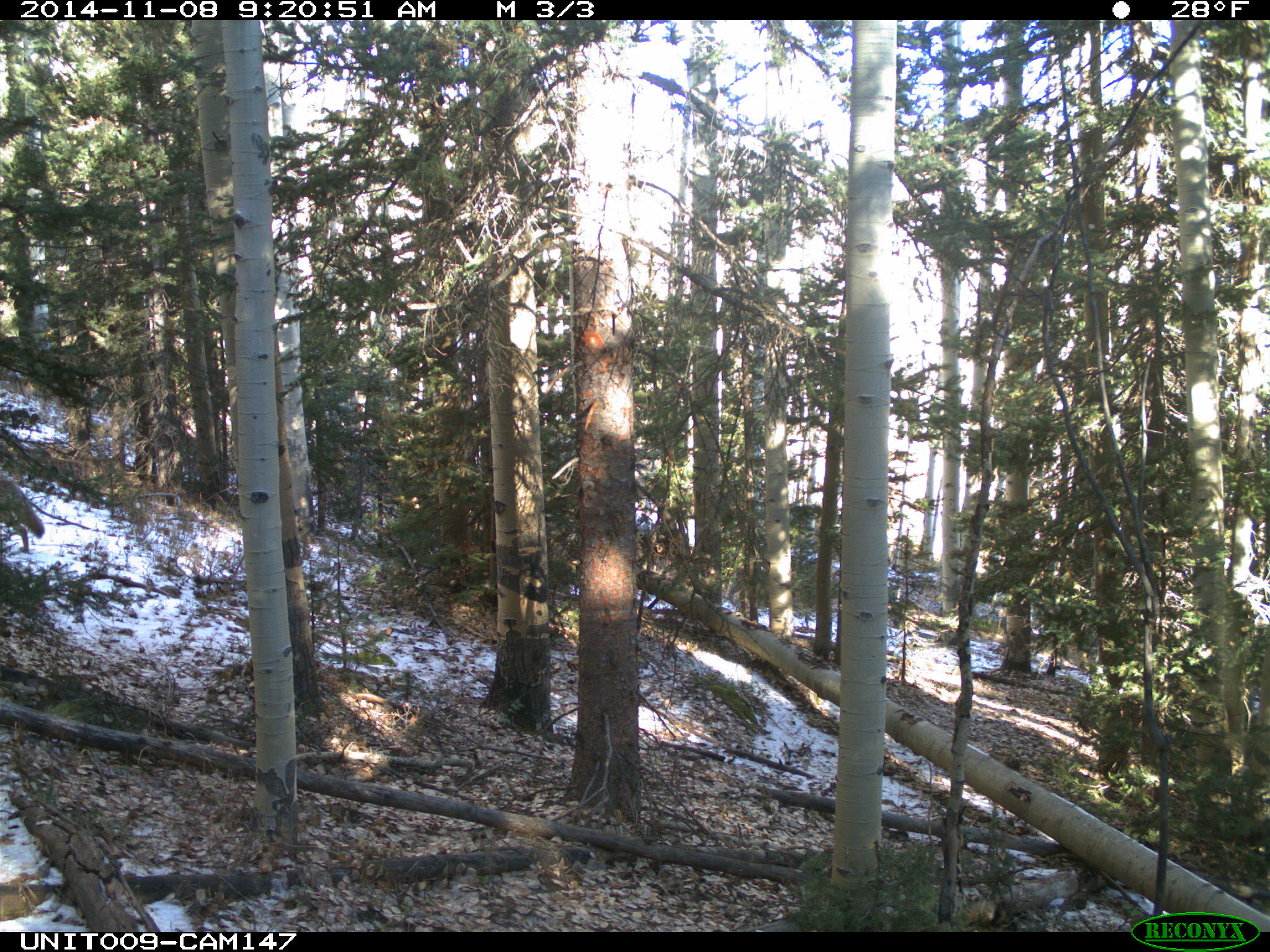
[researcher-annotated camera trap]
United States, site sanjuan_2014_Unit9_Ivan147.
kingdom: Animalia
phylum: Chordata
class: Mammalia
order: Carnivora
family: Canidae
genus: Canis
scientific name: Canis latrans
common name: coyote